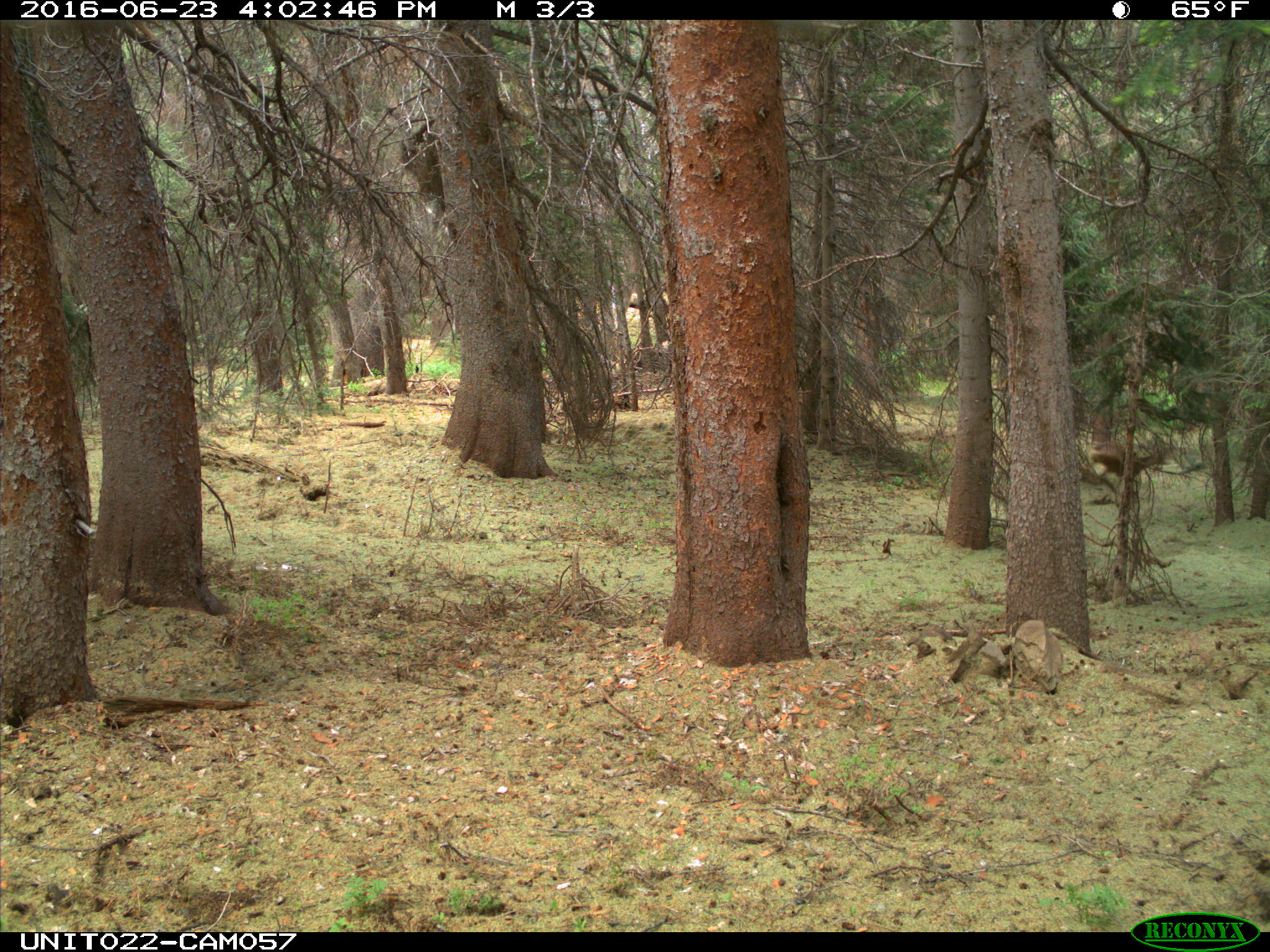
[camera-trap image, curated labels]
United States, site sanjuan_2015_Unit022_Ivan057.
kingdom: Animalia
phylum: Chordata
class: Mammalia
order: Artiodactyla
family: Cervidae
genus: Odocoileus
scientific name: Odocoileus hemionus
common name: mule deer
Odocoileus hemionus (mule deer).